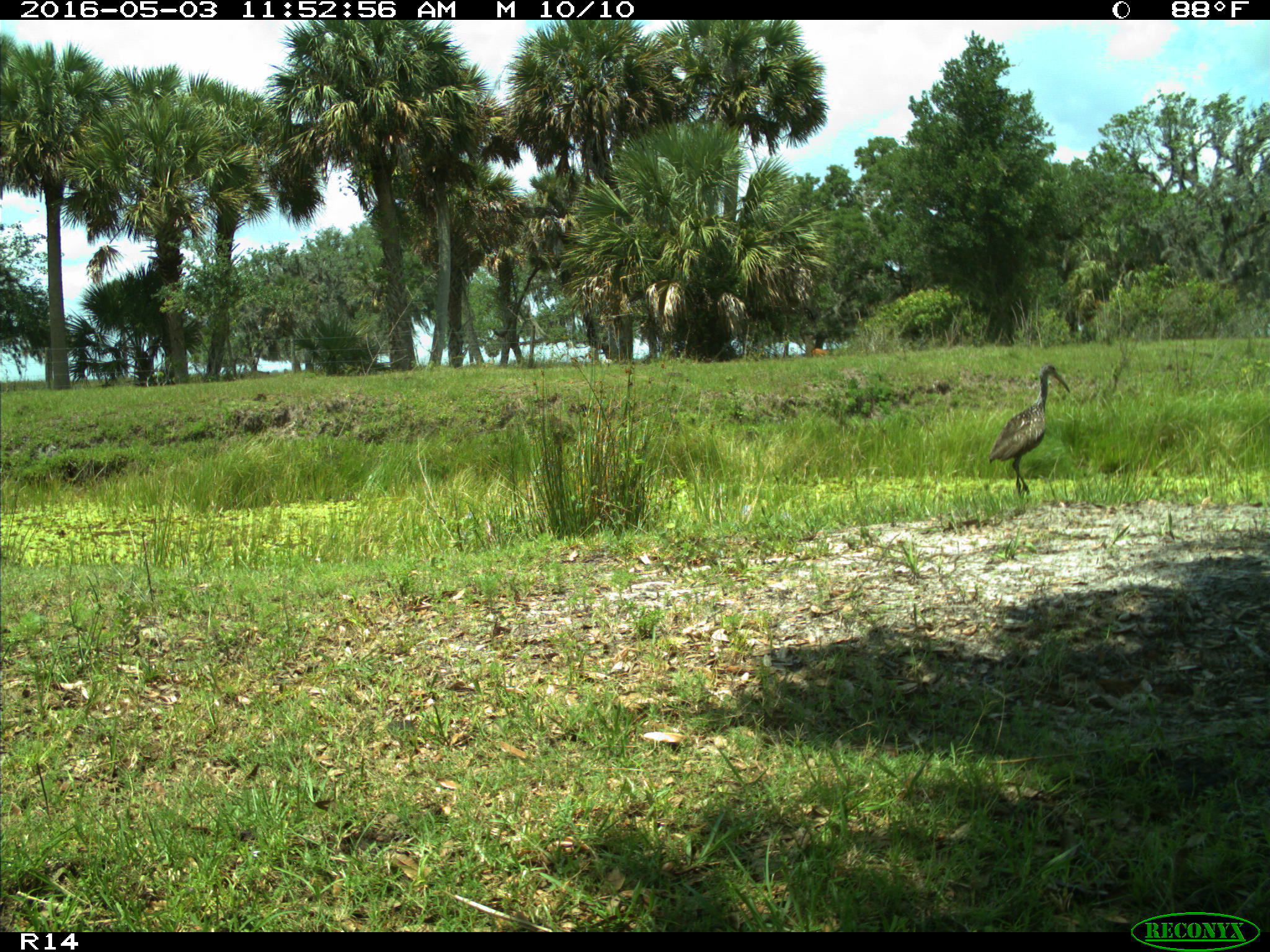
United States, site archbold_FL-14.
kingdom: Animalia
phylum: Chordata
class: Aves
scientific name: Aves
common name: birds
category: unidentified bird